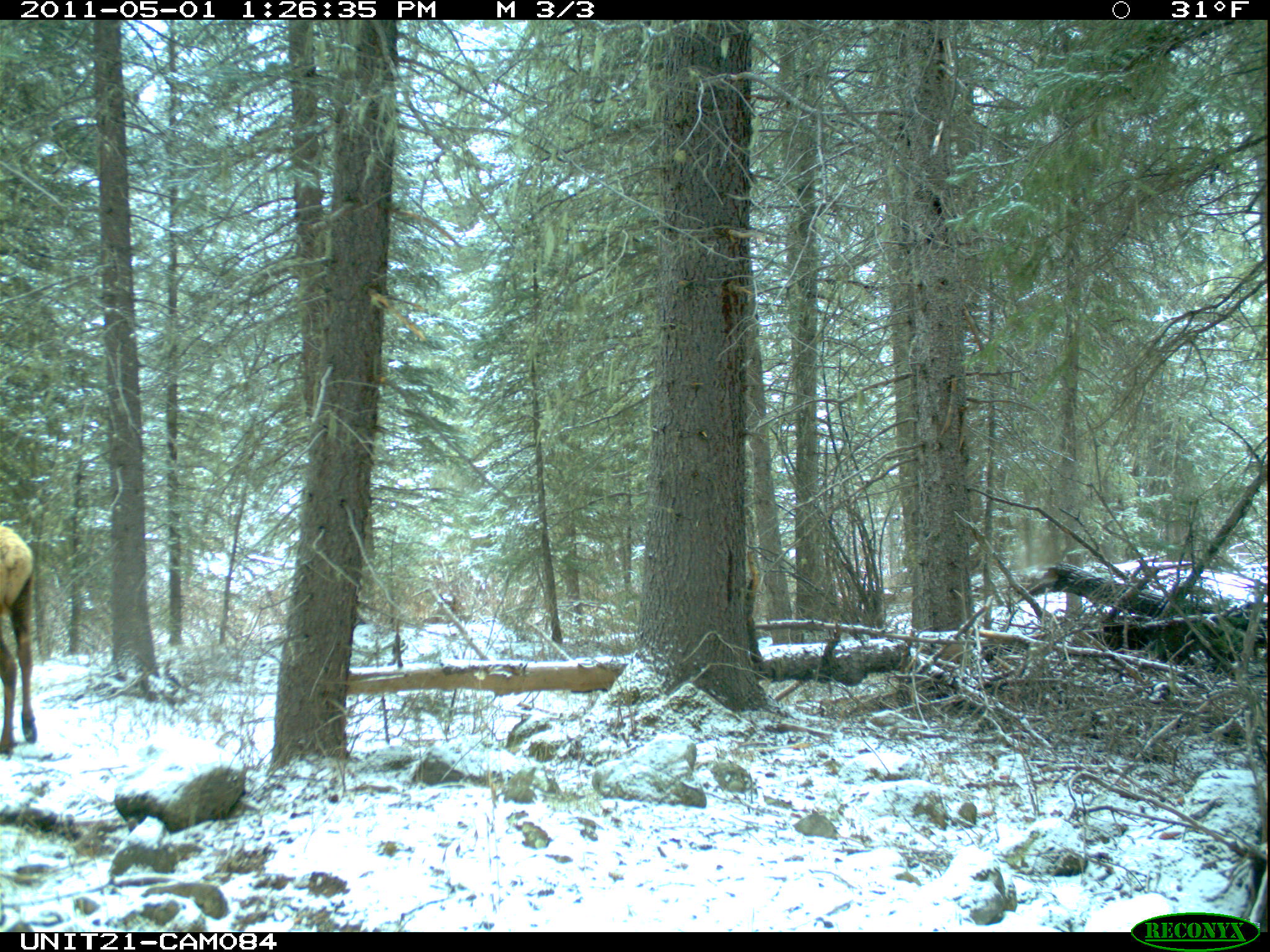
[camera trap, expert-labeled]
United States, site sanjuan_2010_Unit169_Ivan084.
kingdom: Animalia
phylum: Chordata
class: Mammalia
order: Artiodactyla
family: Cervidae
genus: Cervus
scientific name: Cervus elaphus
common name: red deer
Cervus elaphus (red deer).